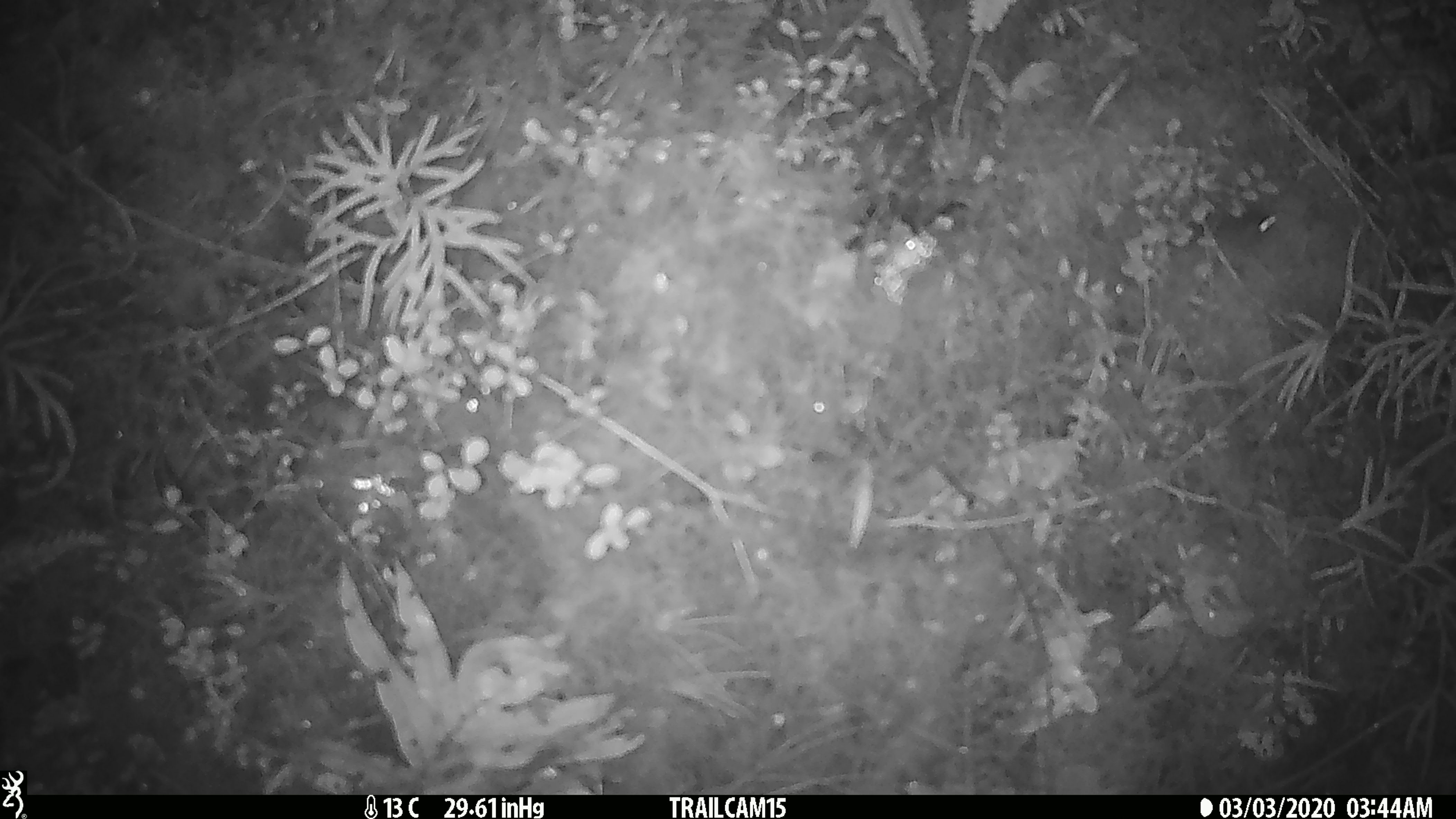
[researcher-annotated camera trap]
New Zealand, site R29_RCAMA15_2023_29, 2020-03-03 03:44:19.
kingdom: Animalia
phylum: Chordata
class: Mammalia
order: Rodentia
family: Muridae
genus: Mus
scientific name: Mus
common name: mouse